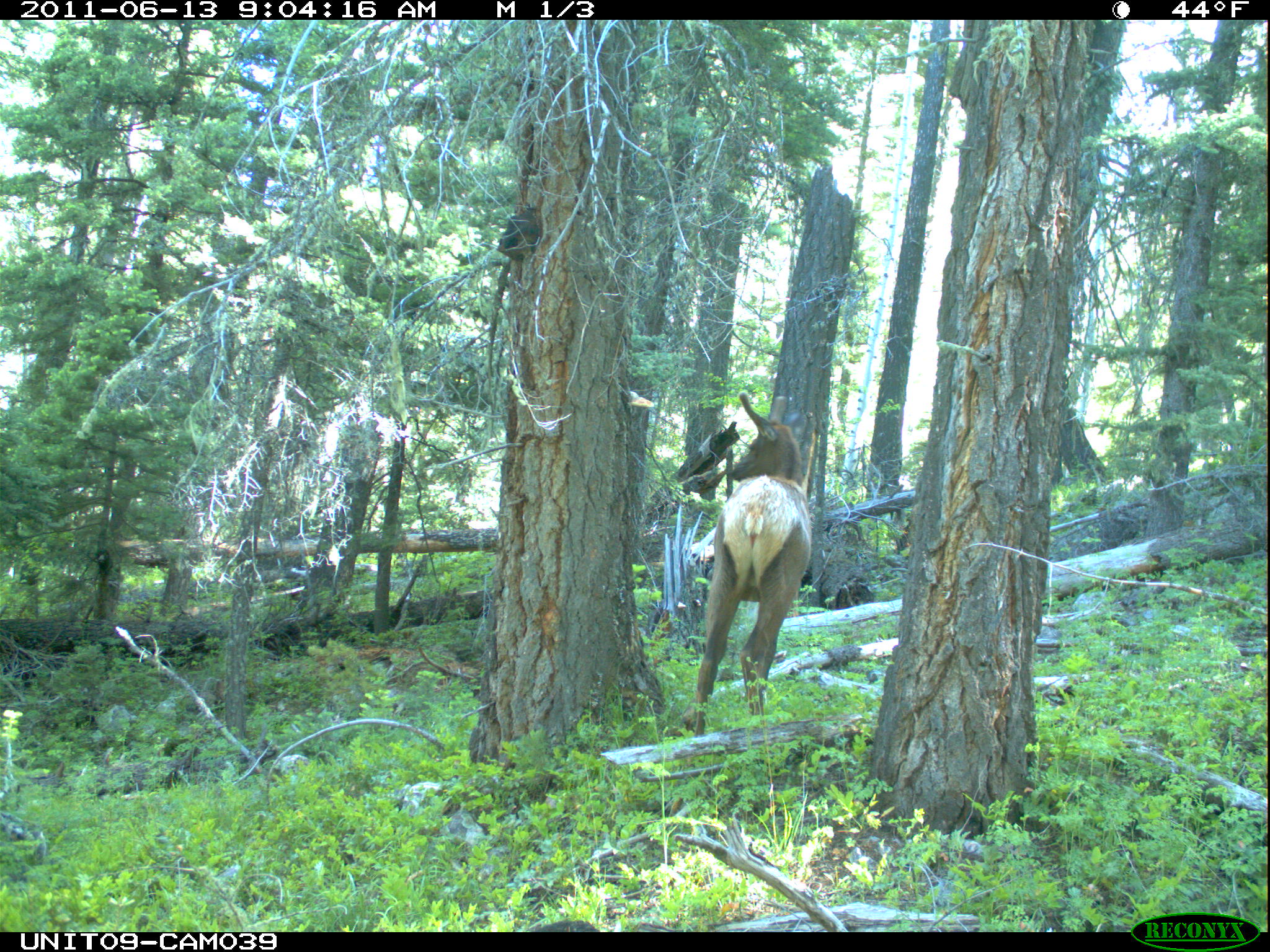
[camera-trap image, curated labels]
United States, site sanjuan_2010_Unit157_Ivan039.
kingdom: Animalia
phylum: Chordata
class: Mammalia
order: Artiodactyla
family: Cervidae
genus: Cervus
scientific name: Cervus elaphus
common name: red deer